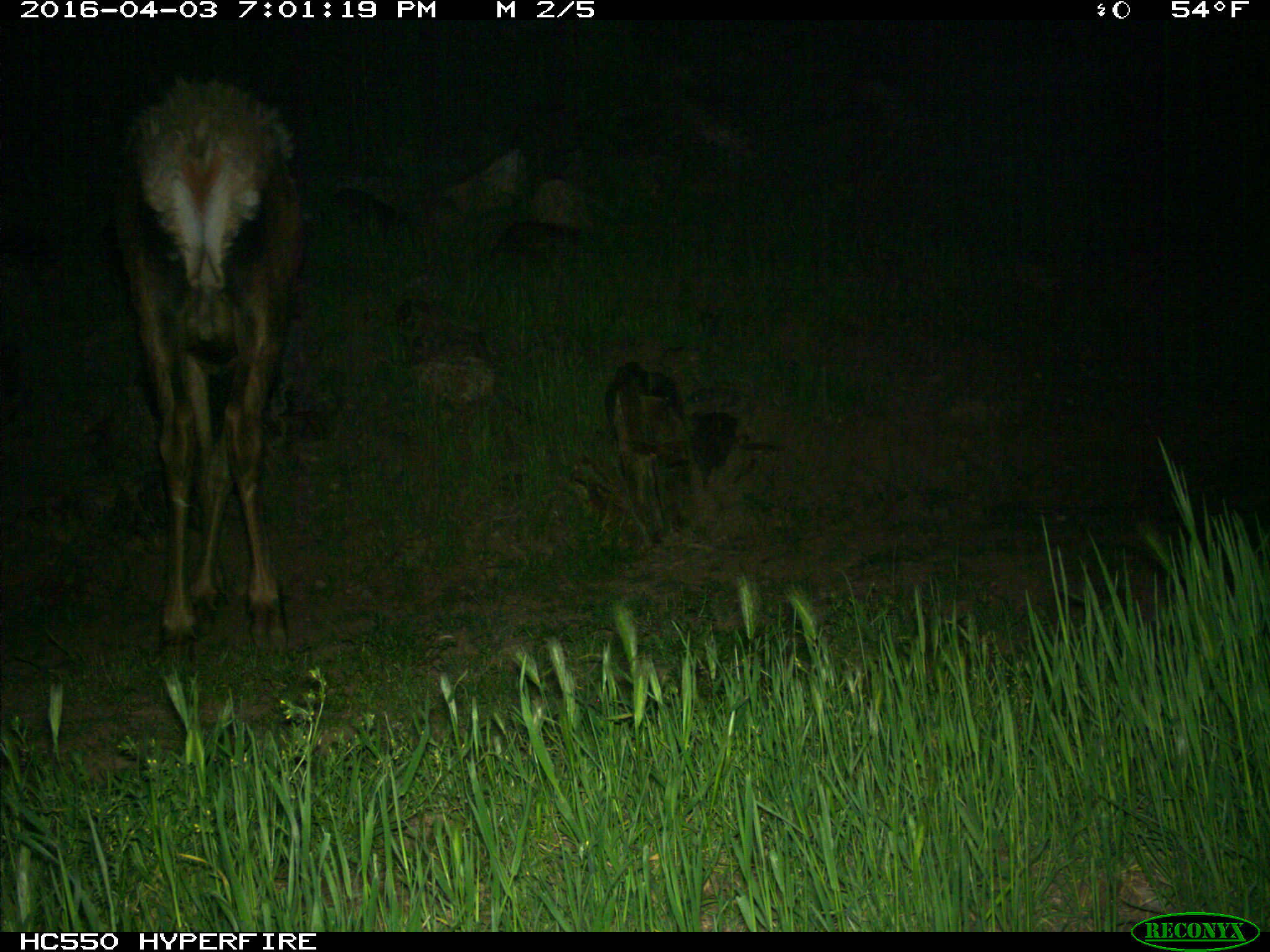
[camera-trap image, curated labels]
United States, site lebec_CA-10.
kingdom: Animalia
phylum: Chordata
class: Mammalia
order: Artiodactyla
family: Cervidae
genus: Cervus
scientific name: Cervus canadensis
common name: elk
Cervus canadensis (elk).